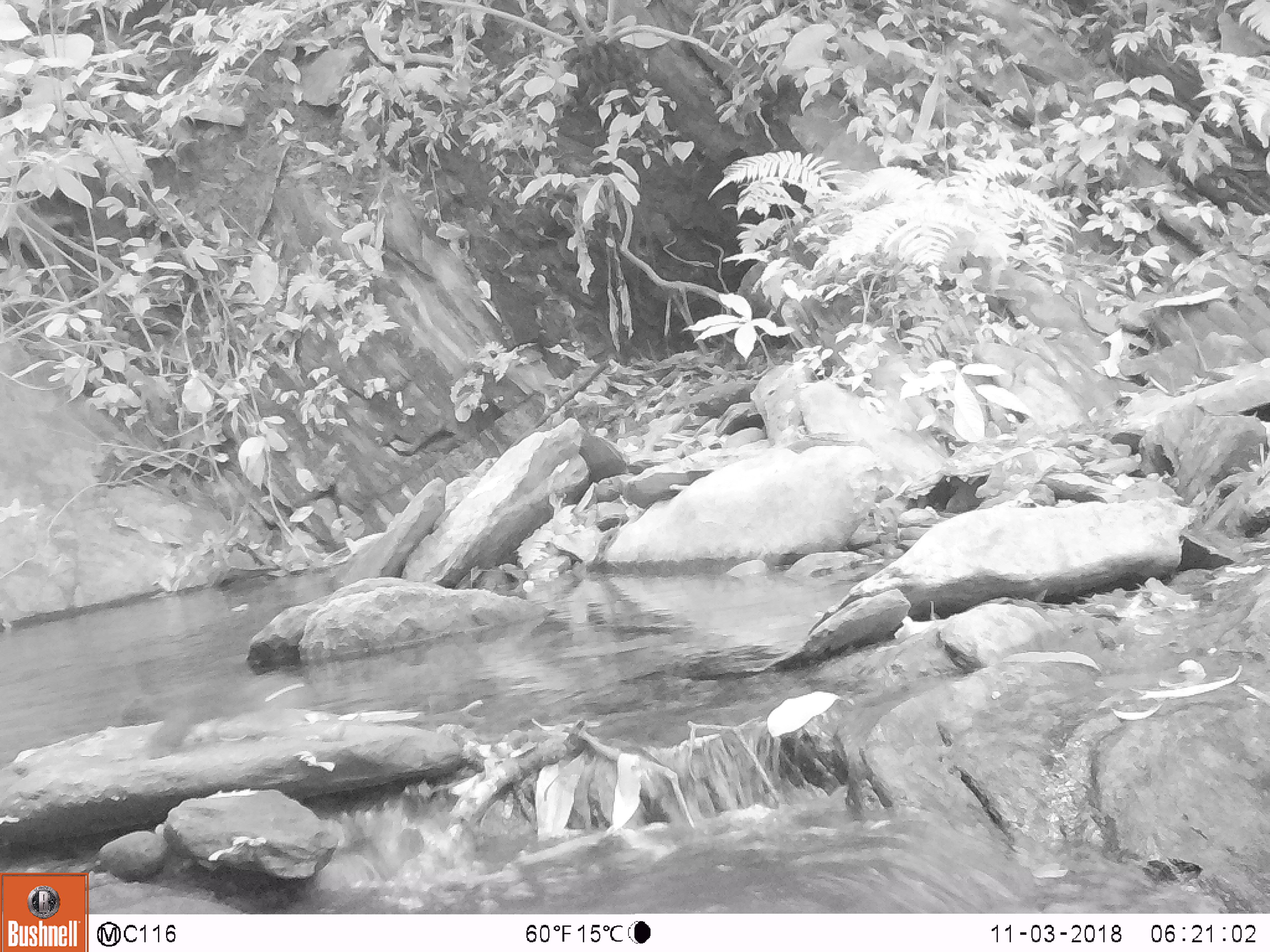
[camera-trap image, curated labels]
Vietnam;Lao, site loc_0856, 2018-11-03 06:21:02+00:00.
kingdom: Animalia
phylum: Chordata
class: Mammalia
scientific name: Mammalia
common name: mammal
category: unidentified small mammal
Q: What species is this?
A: Unidentified small mammal (mammal) (Mammalia).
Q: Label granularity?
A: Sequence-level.